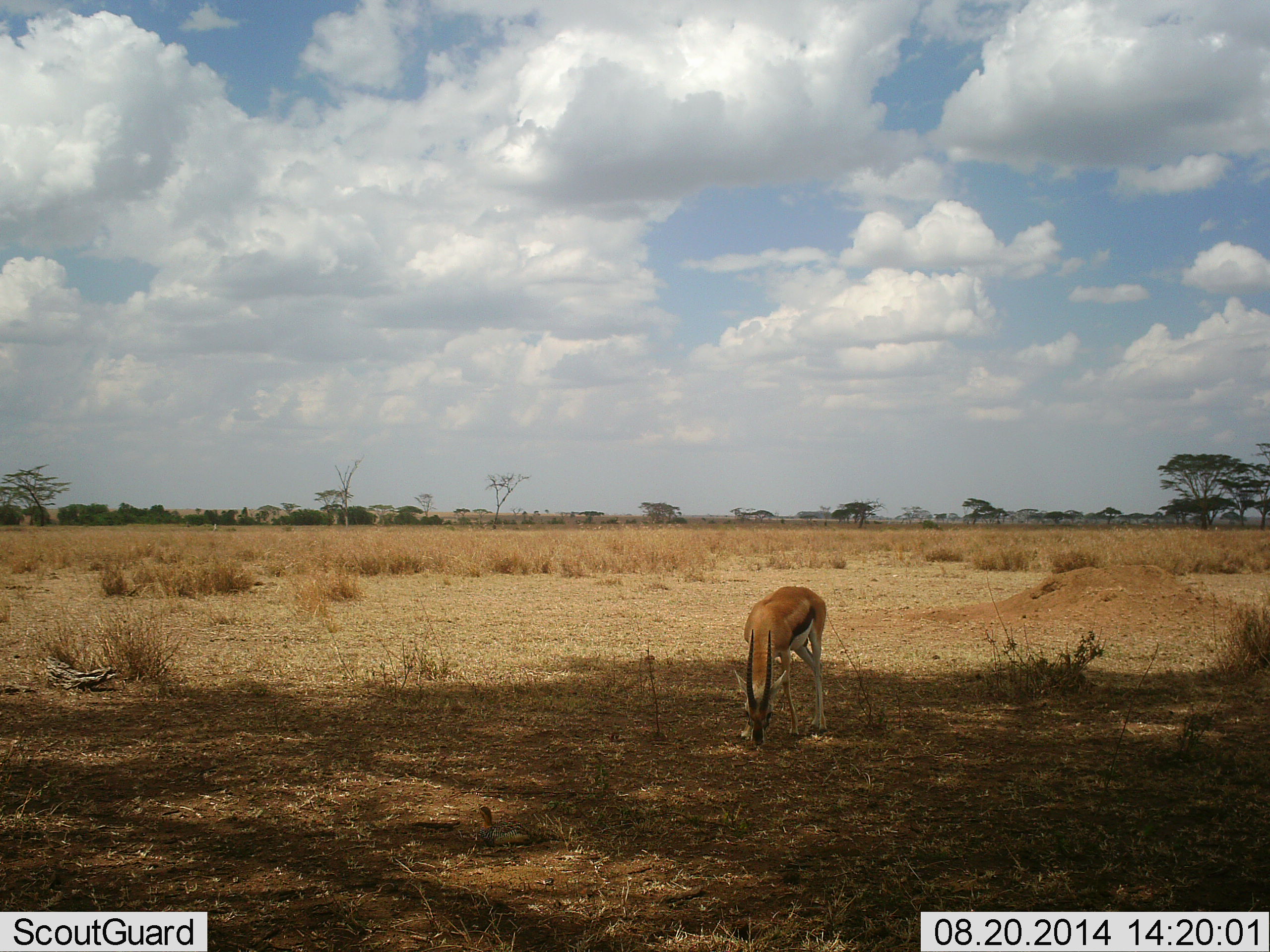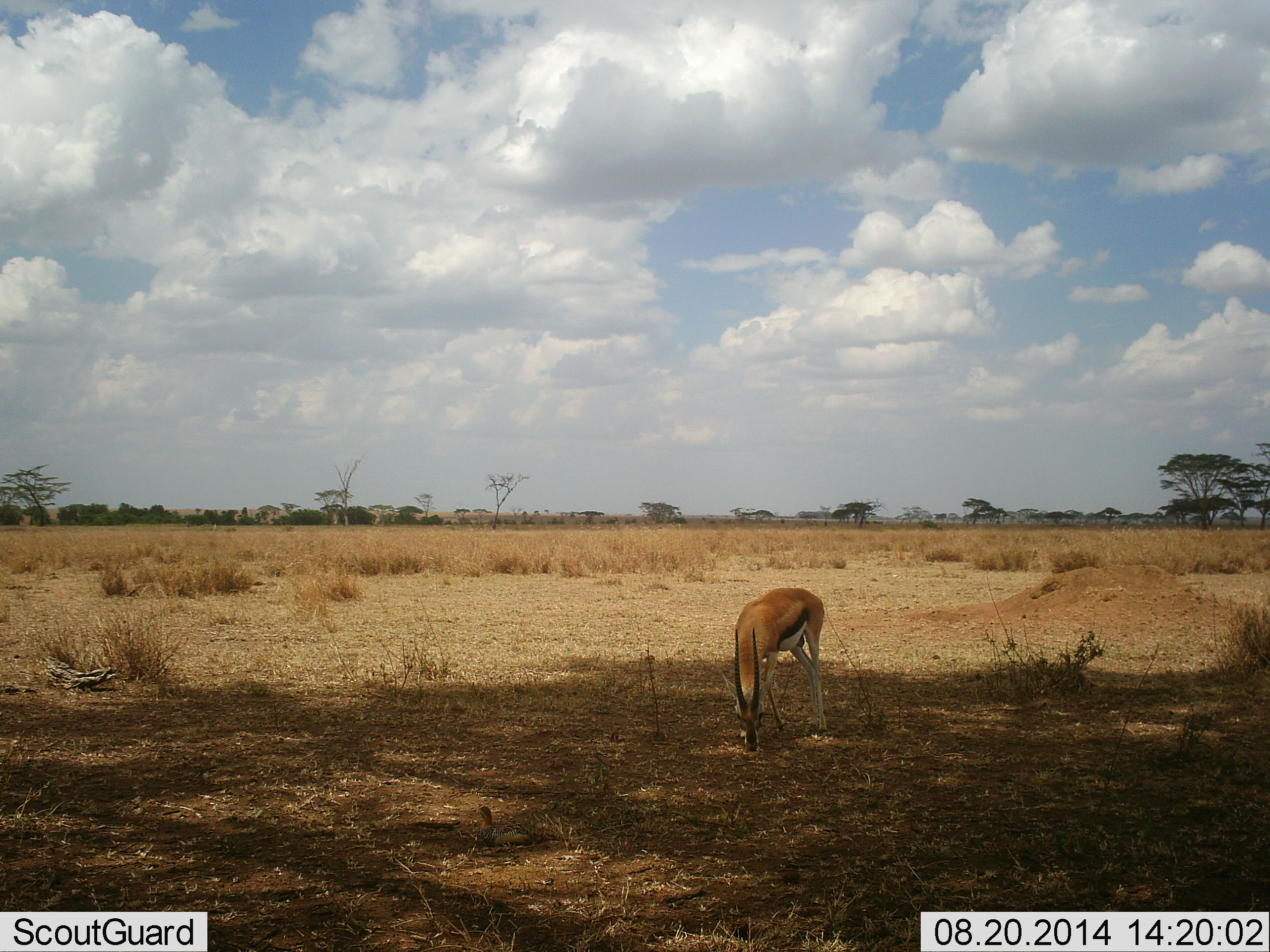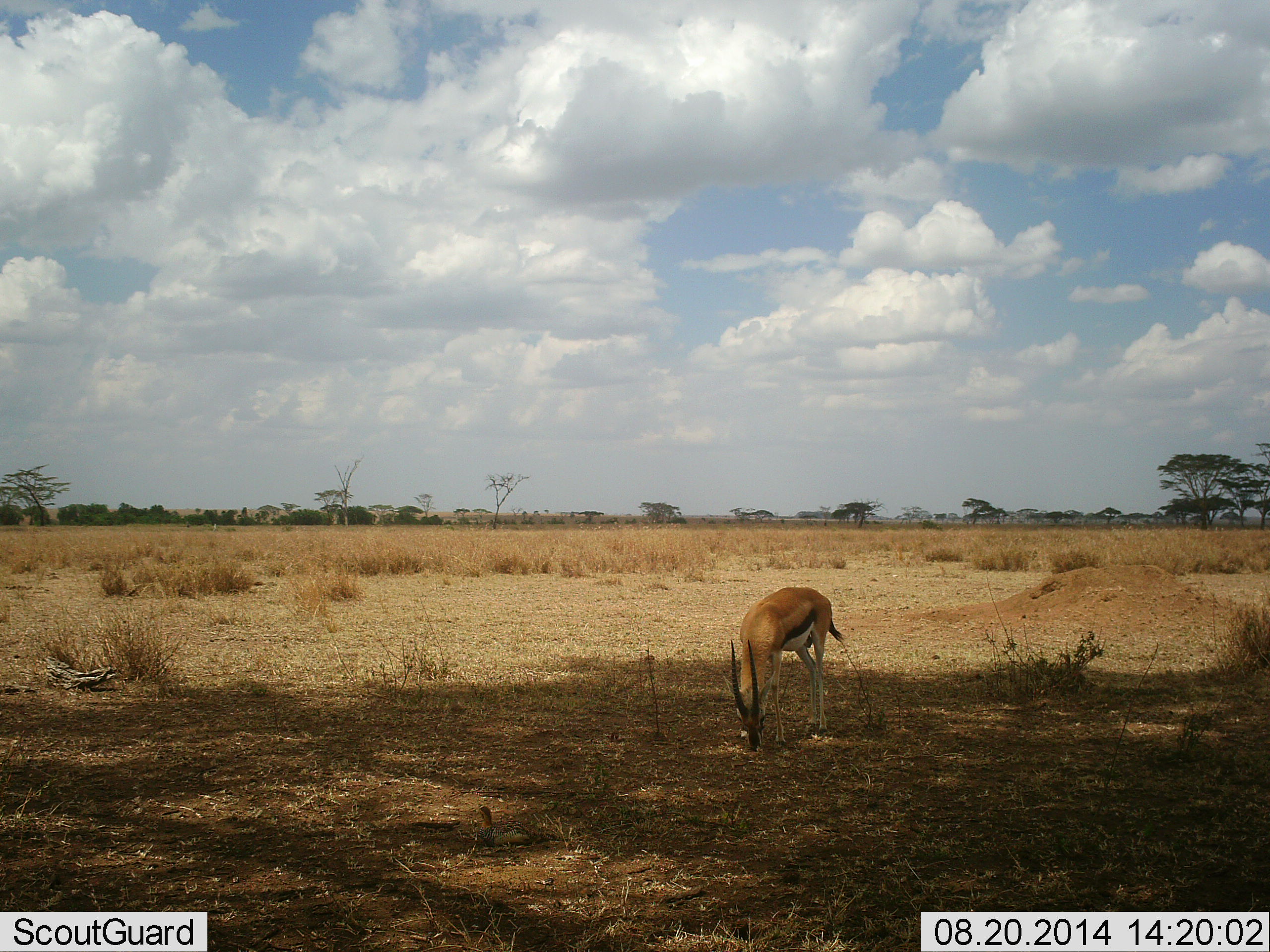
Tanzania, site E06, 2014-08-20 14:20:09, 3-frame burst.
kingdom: Animalia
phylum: Chordata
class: Mammalia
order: Artiodactyla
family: Bovidae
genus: Eudorcas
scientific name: Eudorcas thomsonii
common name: thomson's gazelle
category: gazellethomsons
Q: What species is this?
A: Gazellethomsons (thomson's gazelle) (Eudorcas thomsonii).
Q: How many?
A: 1.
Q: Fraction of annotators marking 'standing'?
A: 30%.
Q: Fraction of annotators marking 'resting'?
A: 0%.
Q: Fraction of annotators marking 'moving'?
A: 0%.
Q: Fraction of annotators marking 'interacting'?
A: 0%.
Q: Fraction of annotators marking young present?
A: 0%.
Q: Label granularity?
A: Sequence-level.